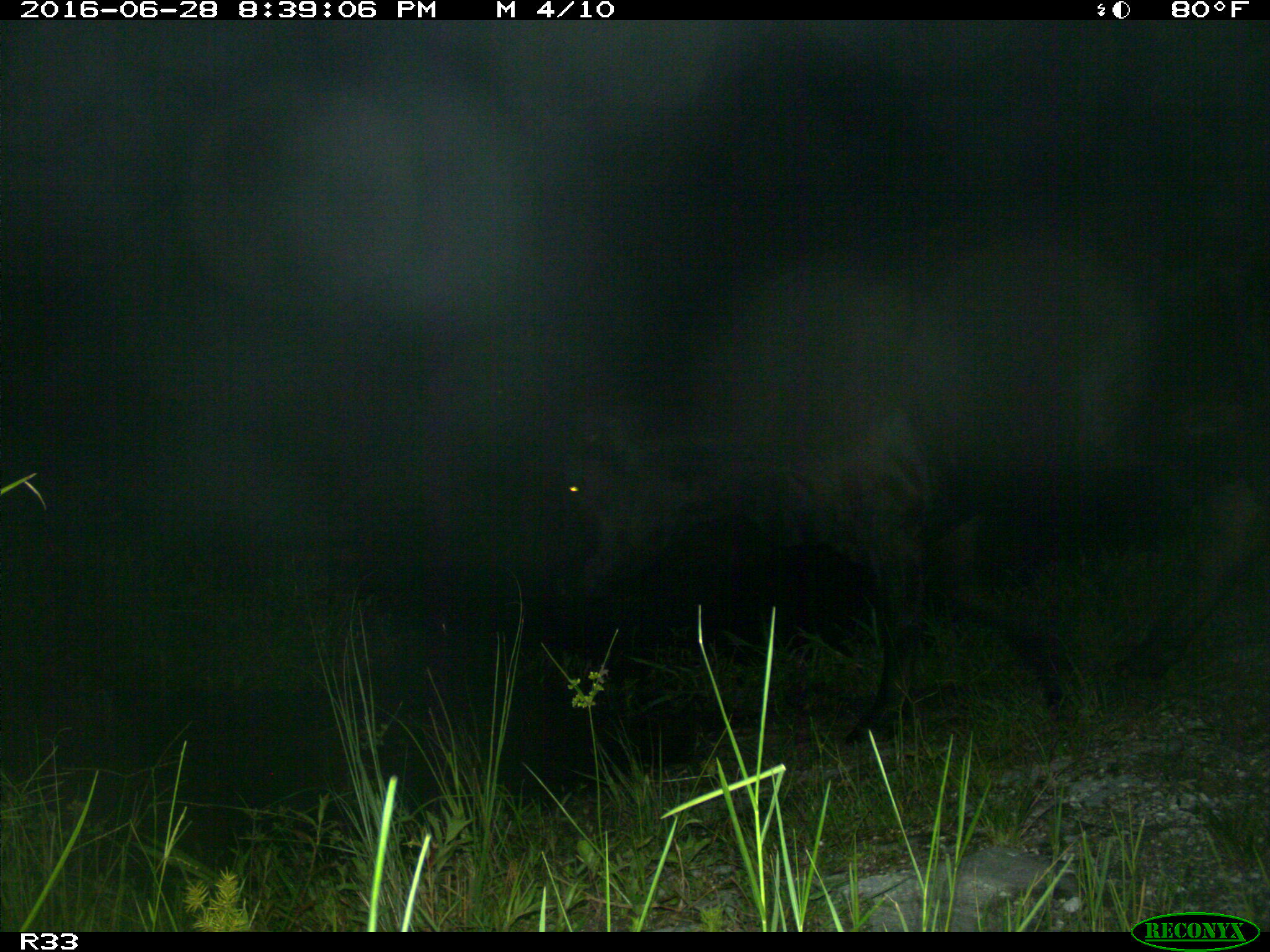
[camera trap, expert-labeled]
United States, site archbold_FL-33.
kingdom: Animalia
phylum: Chordata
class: Mammalia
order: Artiodactyla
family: Bovidae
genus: Bos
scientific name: Bos taurus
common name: domestic cow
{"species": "Bos taurus (domestic cow)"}